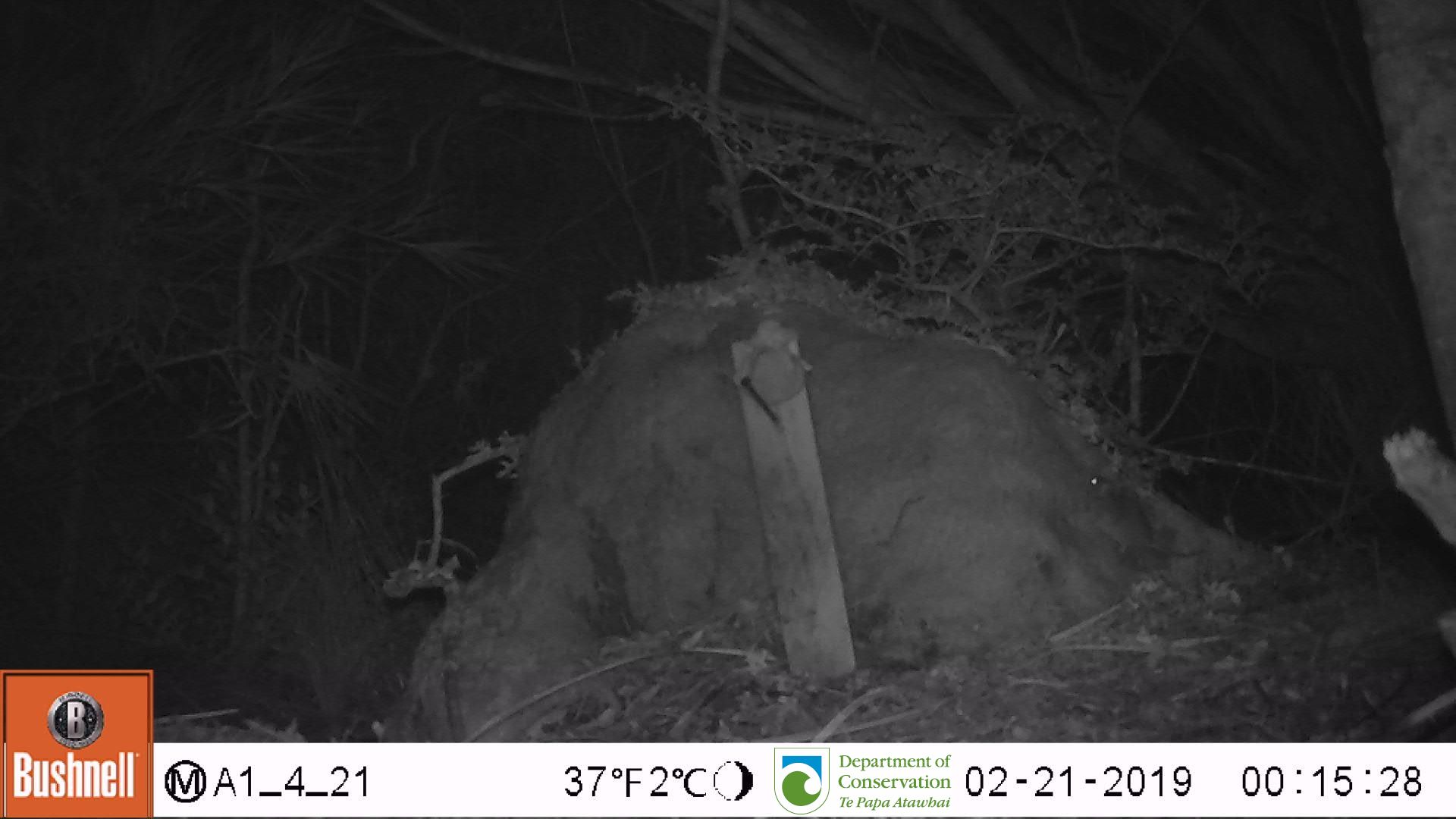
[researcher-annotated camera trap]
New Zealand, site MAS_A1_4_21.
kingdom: Animalia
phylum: Chordata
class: Mammalia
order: Rodentia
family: Muridae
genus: Mus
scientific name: Mus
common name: mouse